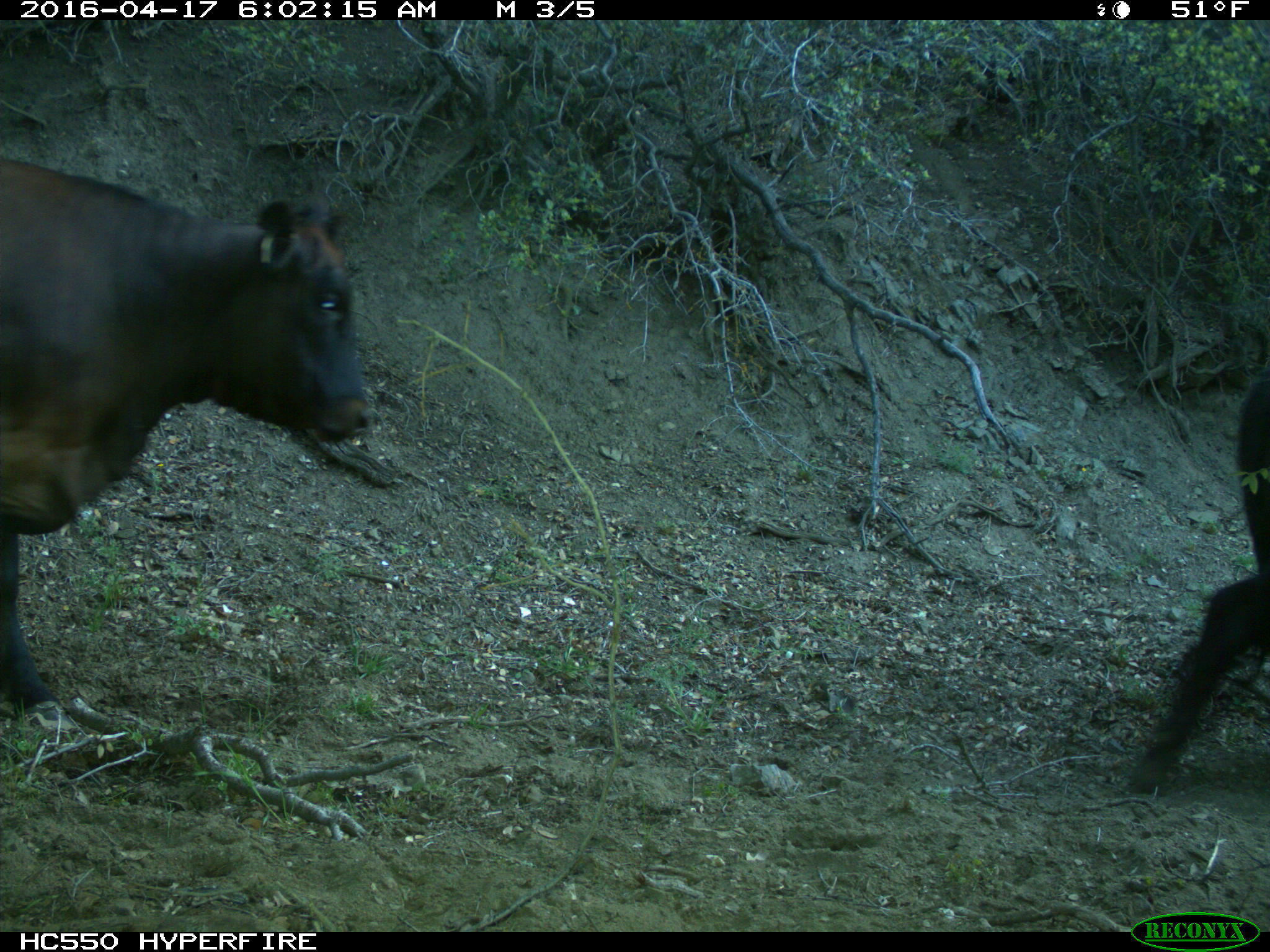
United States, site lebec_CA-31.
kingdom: Animalia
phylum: Chordata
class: Mammalia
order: Artiodactyla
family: Bovidae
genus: Bos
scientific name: Bos taurus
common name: domestic cow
Bos taurus (domestic cow).